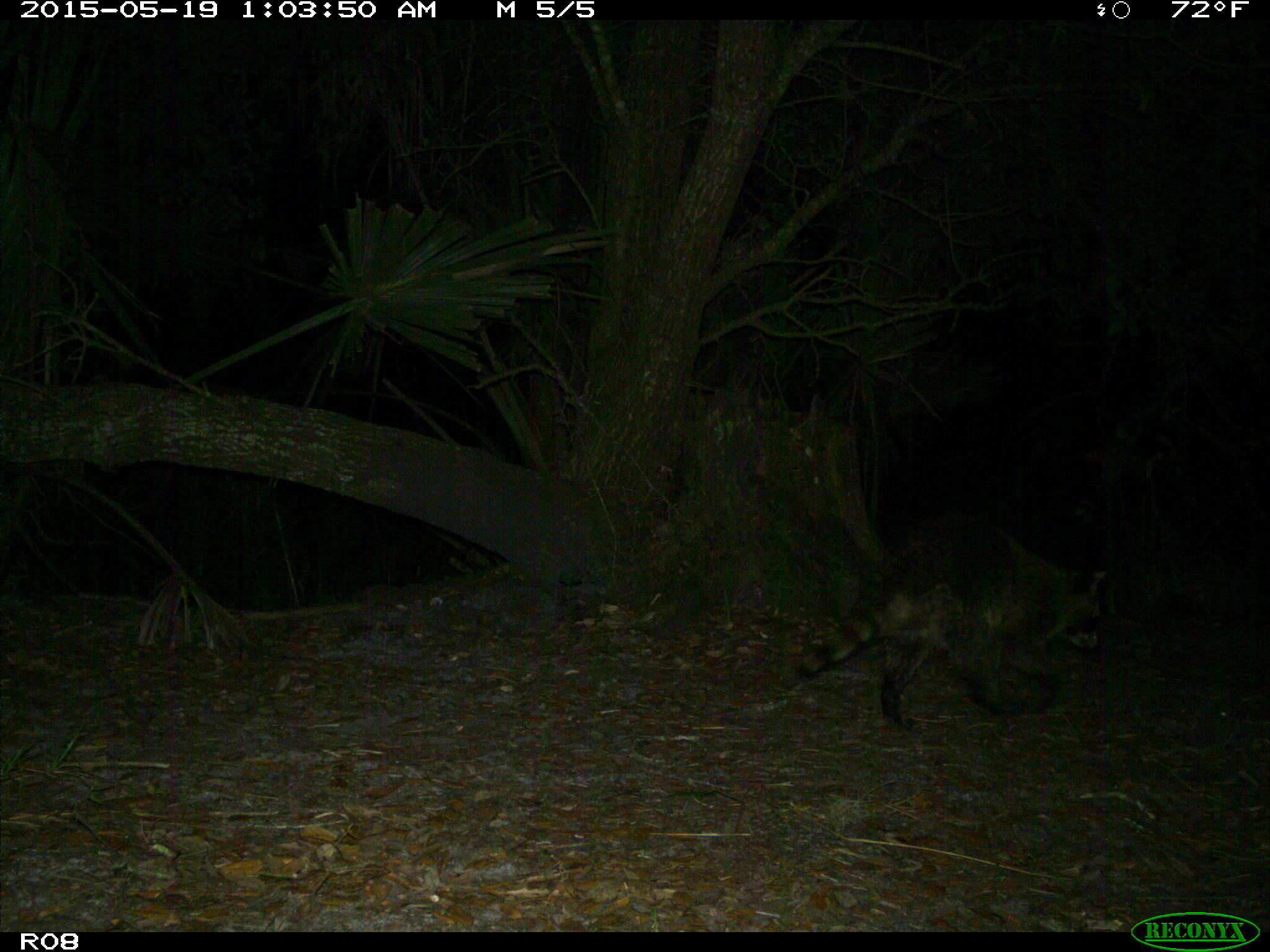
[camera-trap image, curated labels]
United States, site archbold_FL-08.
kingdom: Animalia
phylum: Chordata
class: Mammalia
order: Carnivora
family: Procyonidae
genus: Procyon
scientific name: Procyon lotor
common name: common raccoon